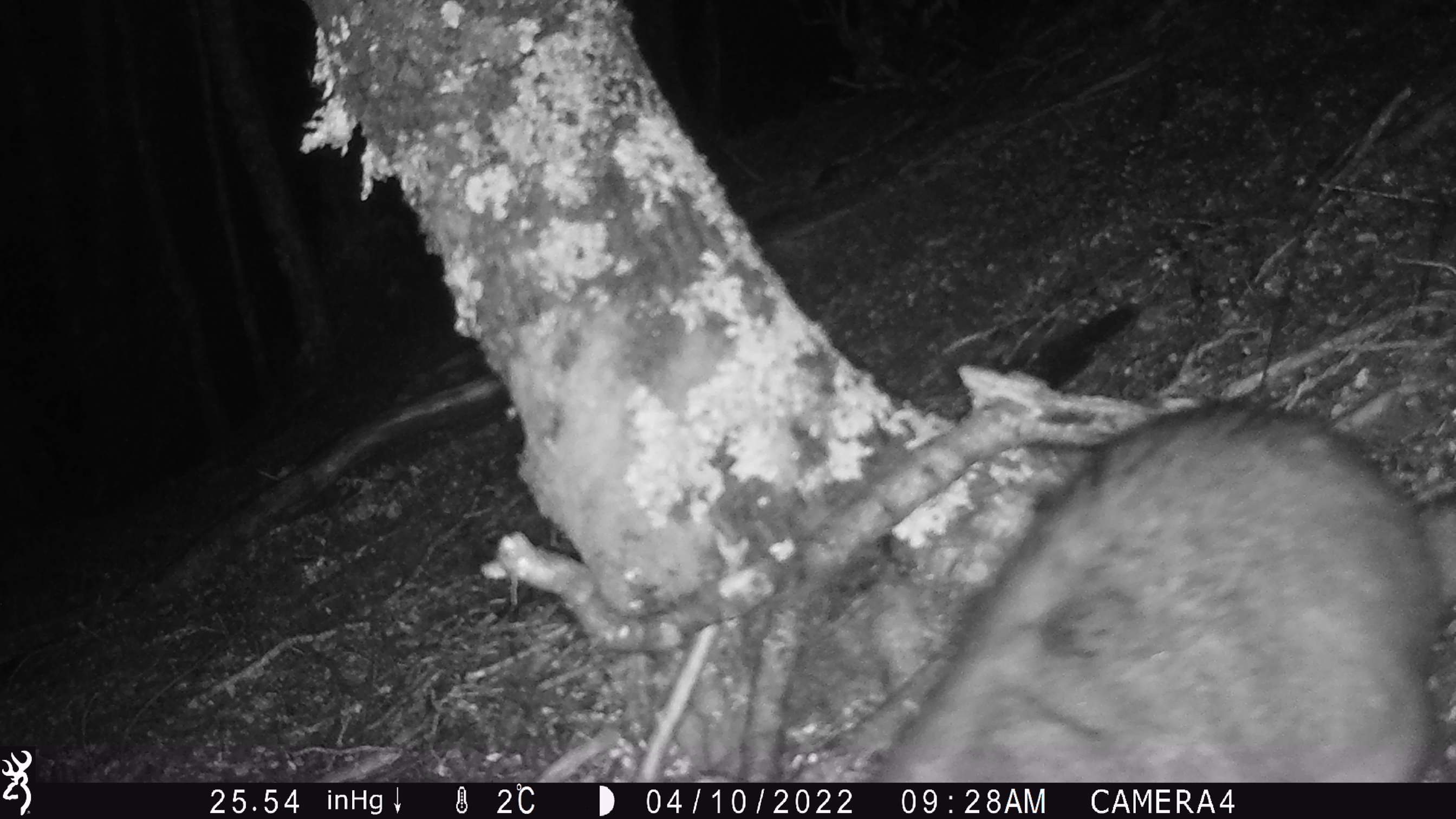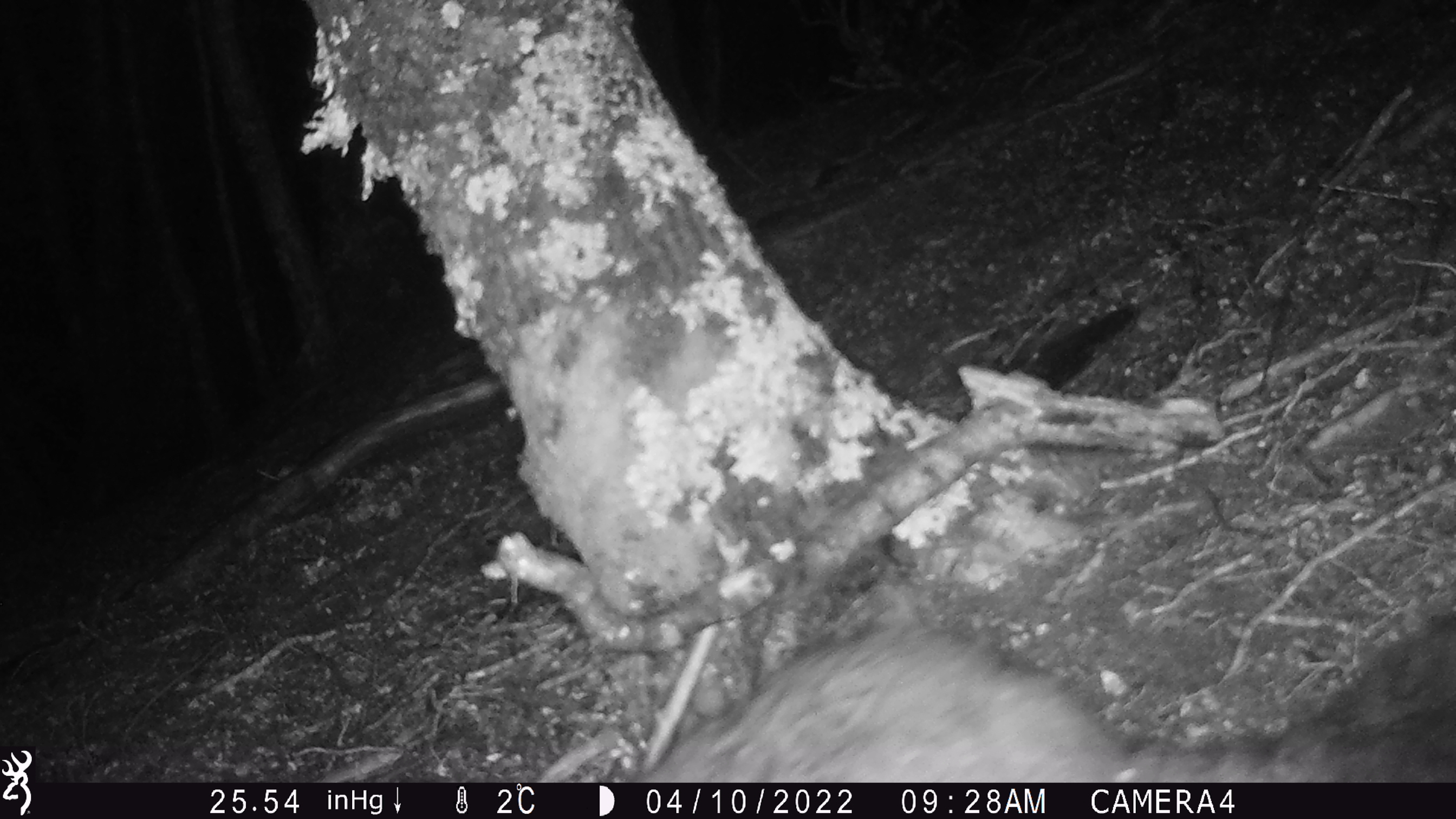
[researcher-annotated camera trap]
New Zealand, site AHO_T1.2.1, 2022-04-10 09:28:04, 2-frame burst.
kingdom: Animalia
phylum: Chordata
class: Mammalia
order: Diprotodontia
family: Phalangeridae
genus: Trichosurus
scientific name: Trichosurus vulpecula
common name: common brushtail possum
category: possum